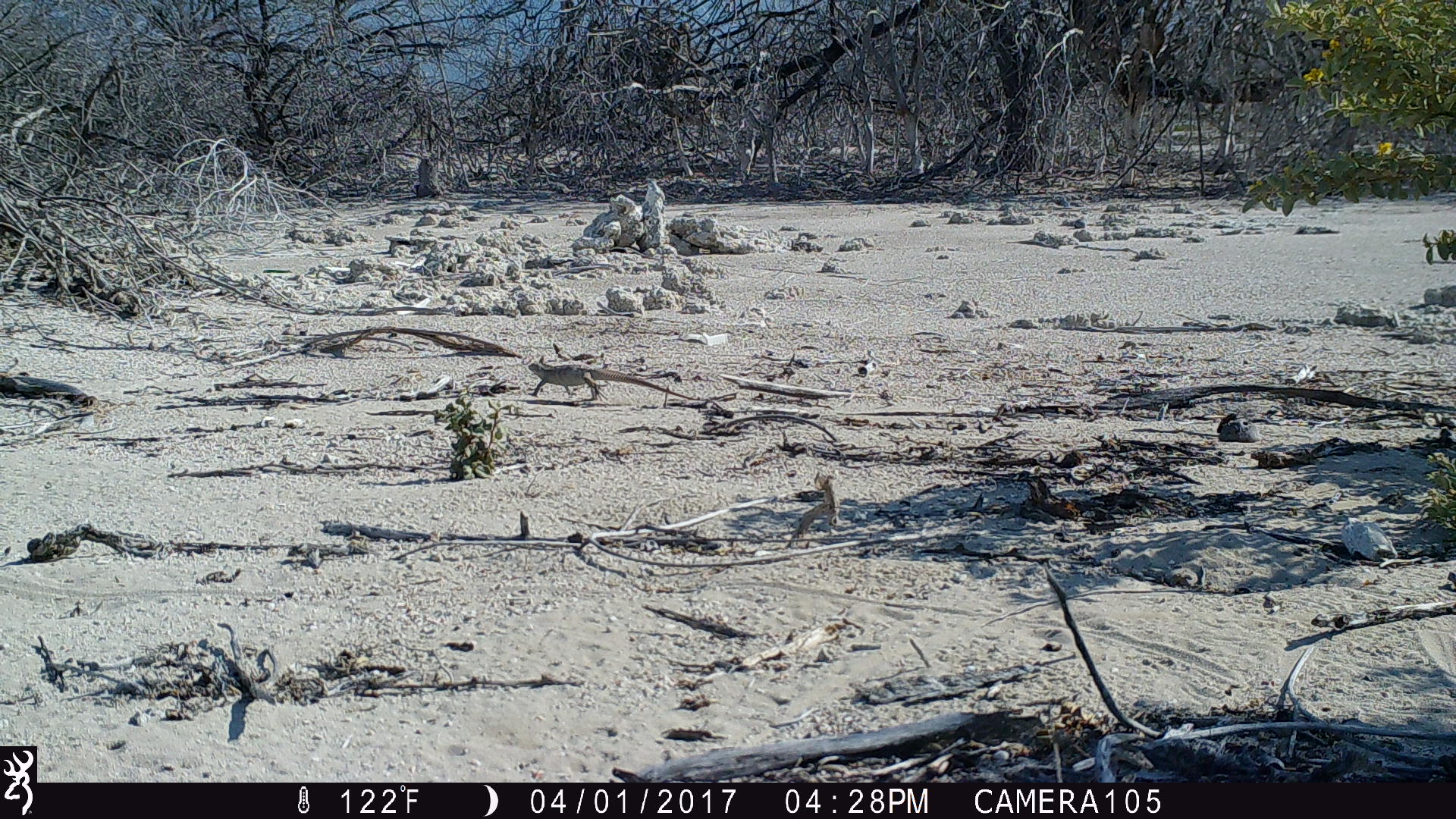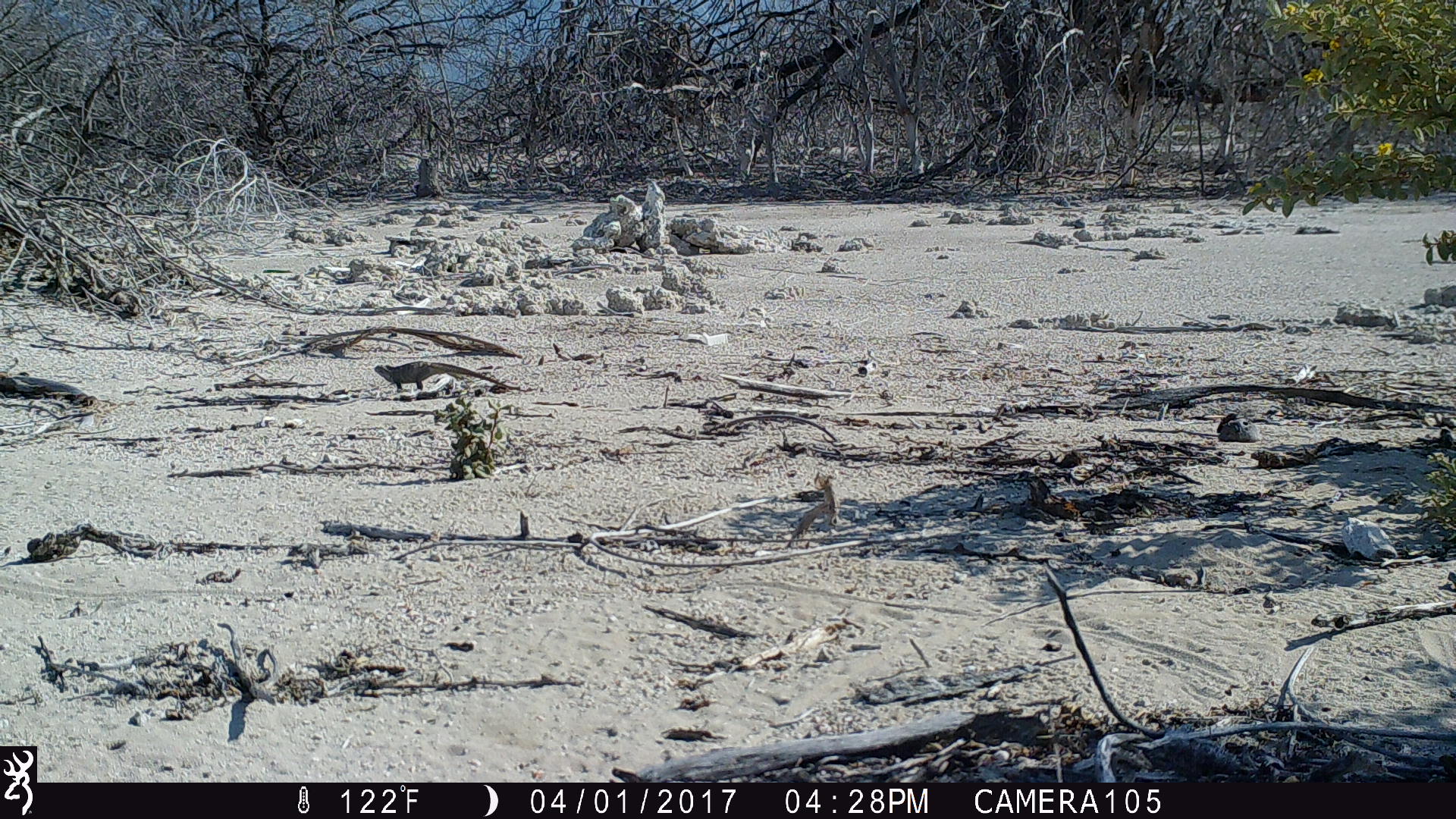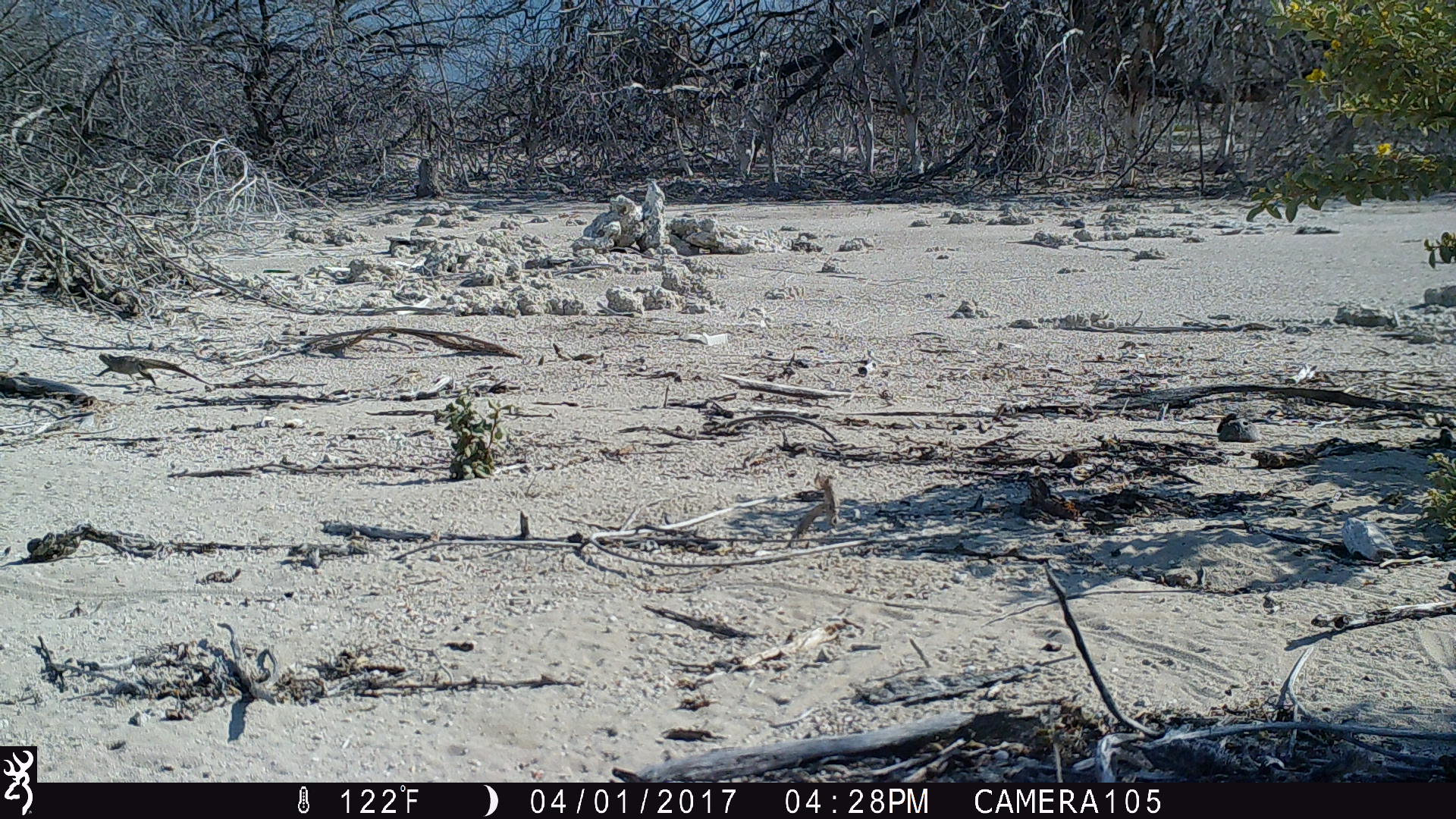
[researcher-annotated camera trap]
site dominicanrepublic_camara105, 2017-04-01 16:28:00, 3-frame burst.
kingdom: Animalia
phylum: Chordata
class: Reptilia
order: Squamata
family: Iguanidae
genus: Iguana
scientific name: Iguana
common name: typical iguanas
Iguana (typical iguanas).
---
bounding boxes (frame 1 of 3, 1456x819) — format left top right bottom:
iguana: 519 354 709 401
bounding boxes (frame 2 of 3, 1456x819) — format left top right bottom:
iguana: 372 357 519 394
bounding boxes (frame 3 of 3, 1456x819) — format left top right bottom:
iguana: 85 351 210 389